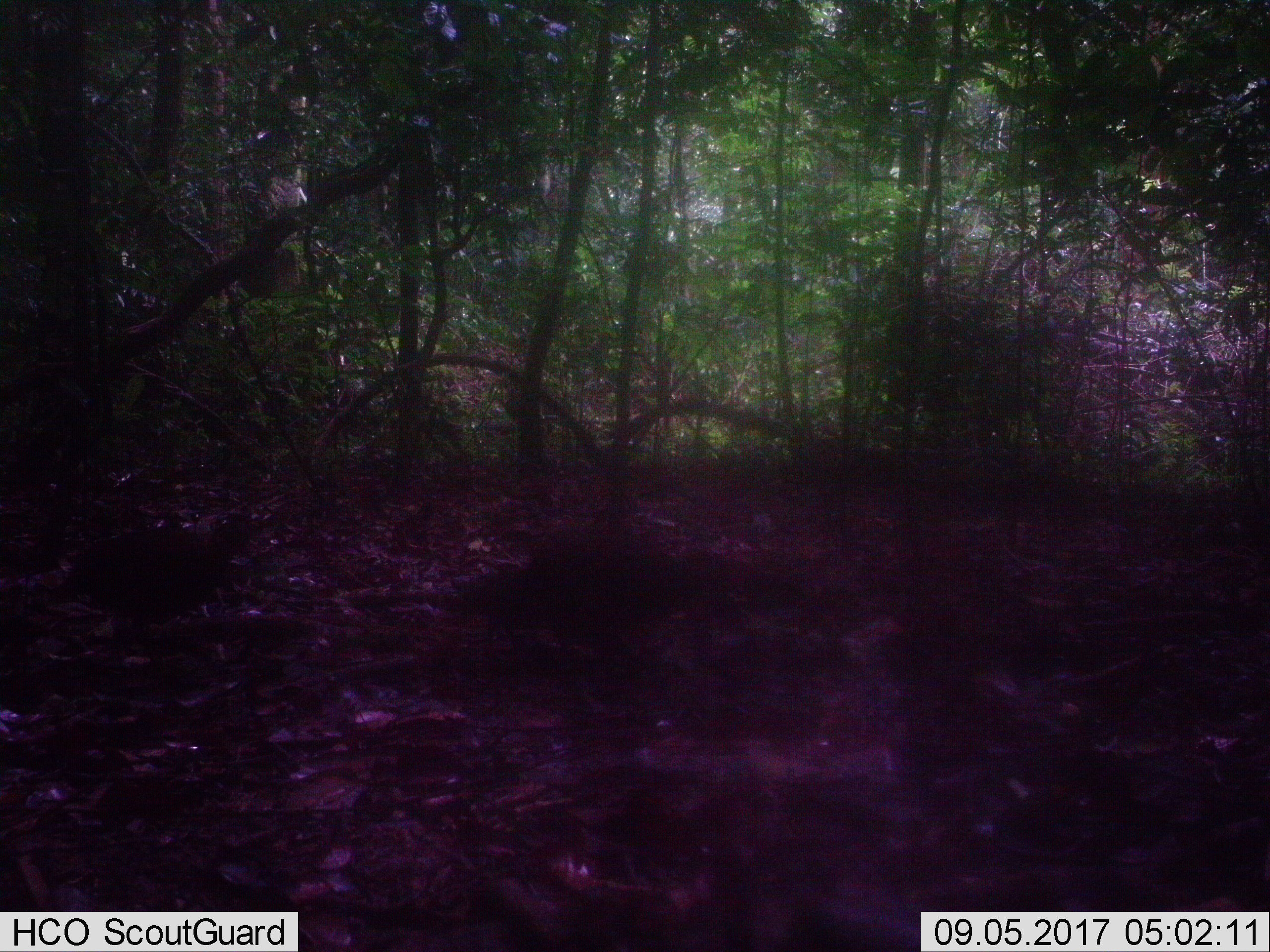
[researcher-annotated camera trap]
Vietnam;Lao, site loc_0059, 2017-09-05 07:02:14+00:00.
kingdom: Animalia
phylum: Chordata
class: Aves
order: Galliformes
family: Phasianidae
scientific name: Phasianidae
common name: partridge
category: unidentified partridge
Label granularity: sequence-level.